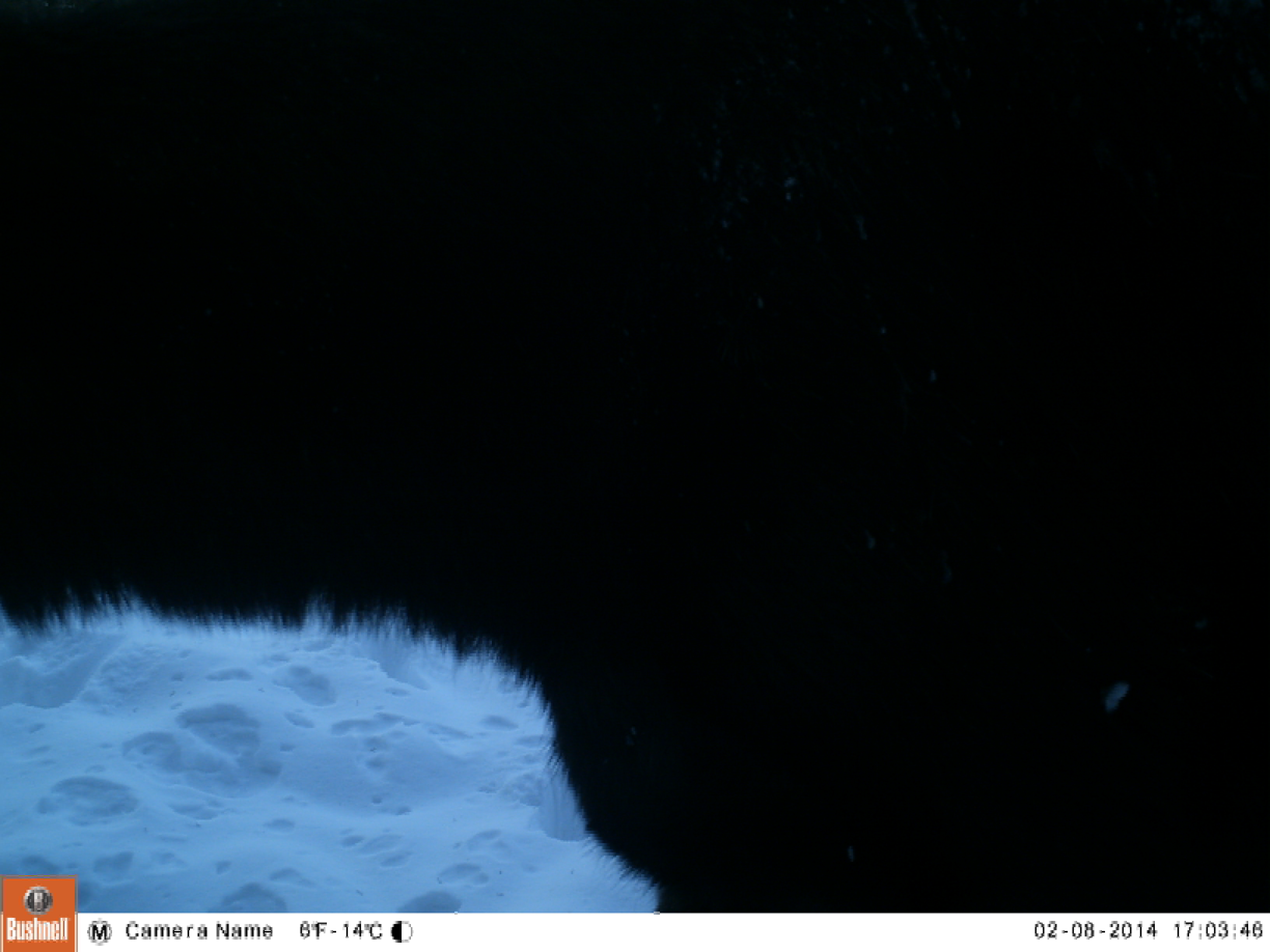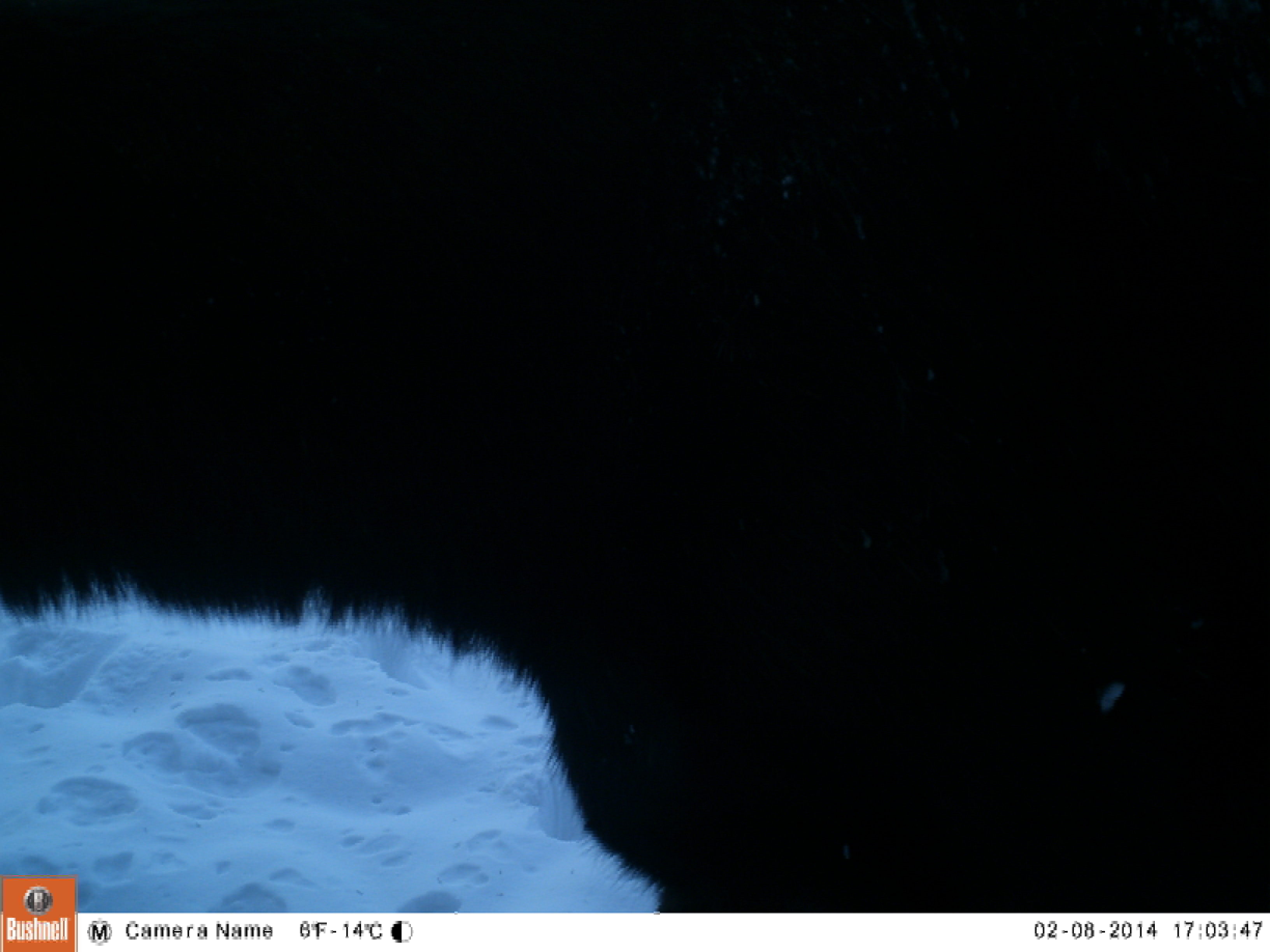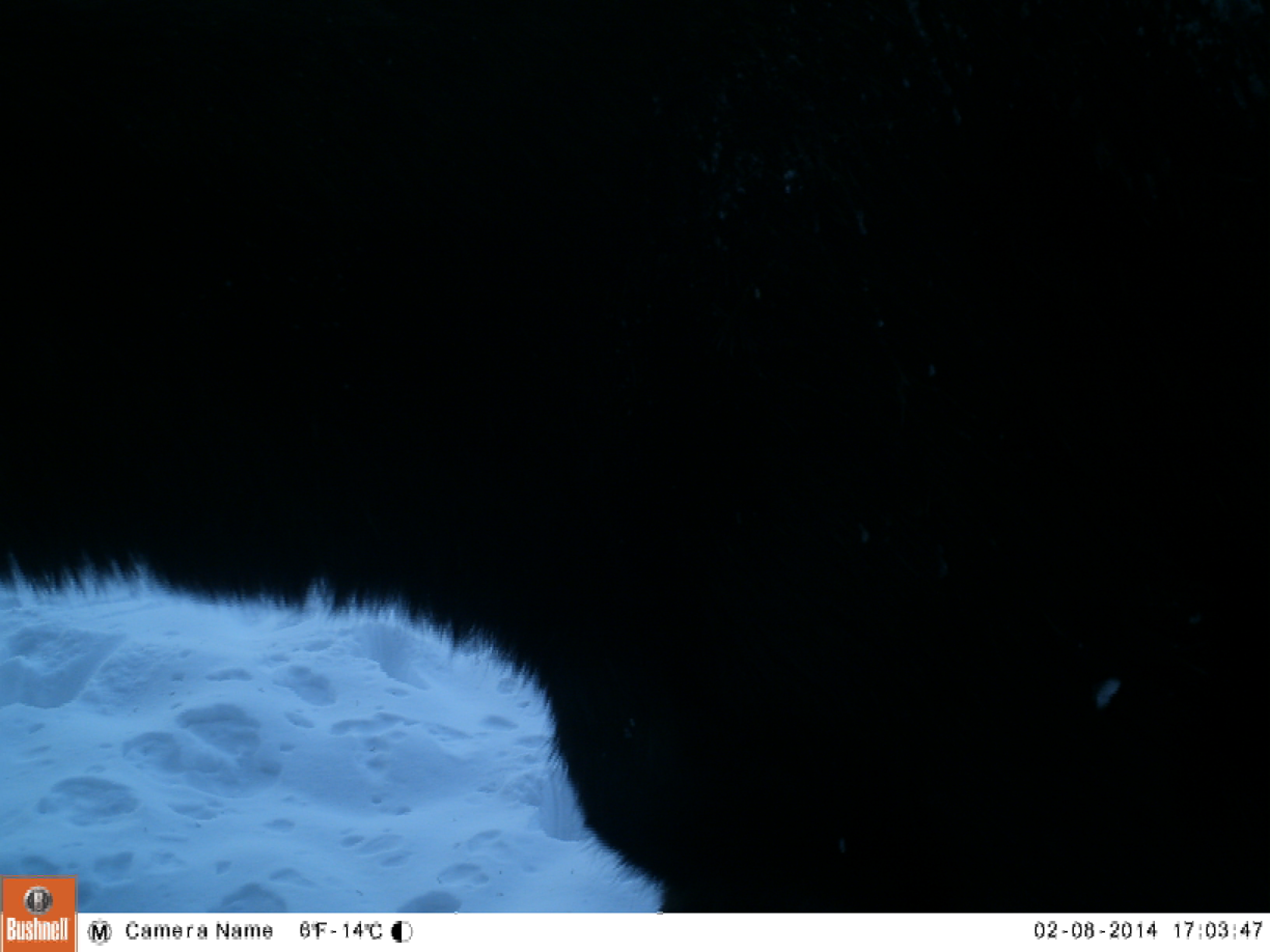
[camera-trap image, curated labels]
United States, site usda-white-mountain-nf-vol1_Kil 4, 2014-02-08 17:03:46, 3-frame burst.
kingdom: Animalia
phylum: Chordata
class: Mammalia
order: Artiodactyla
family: Cervidae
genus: Alces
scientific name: Alces alces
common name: moose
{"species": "moose (Alces alces)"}